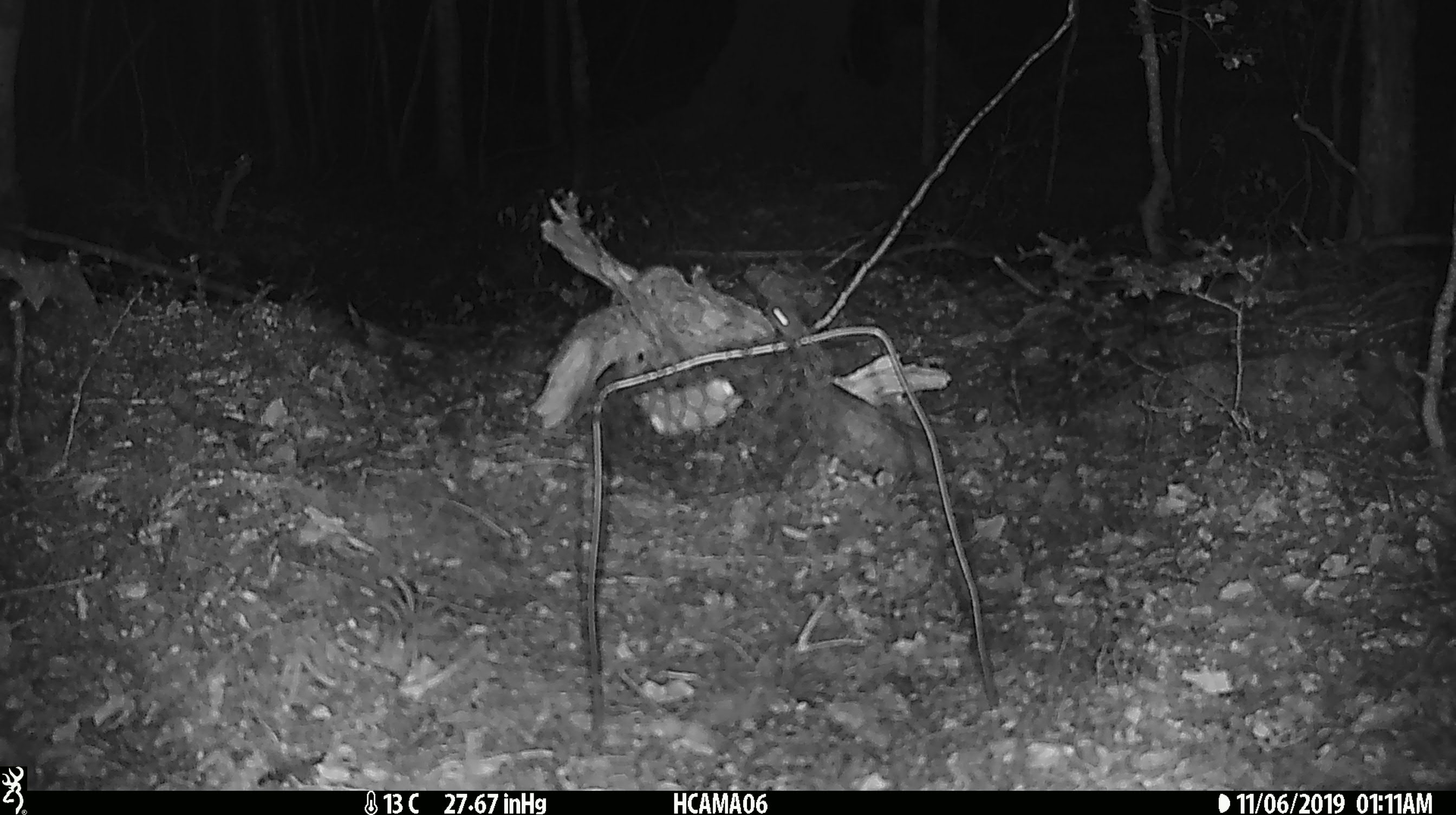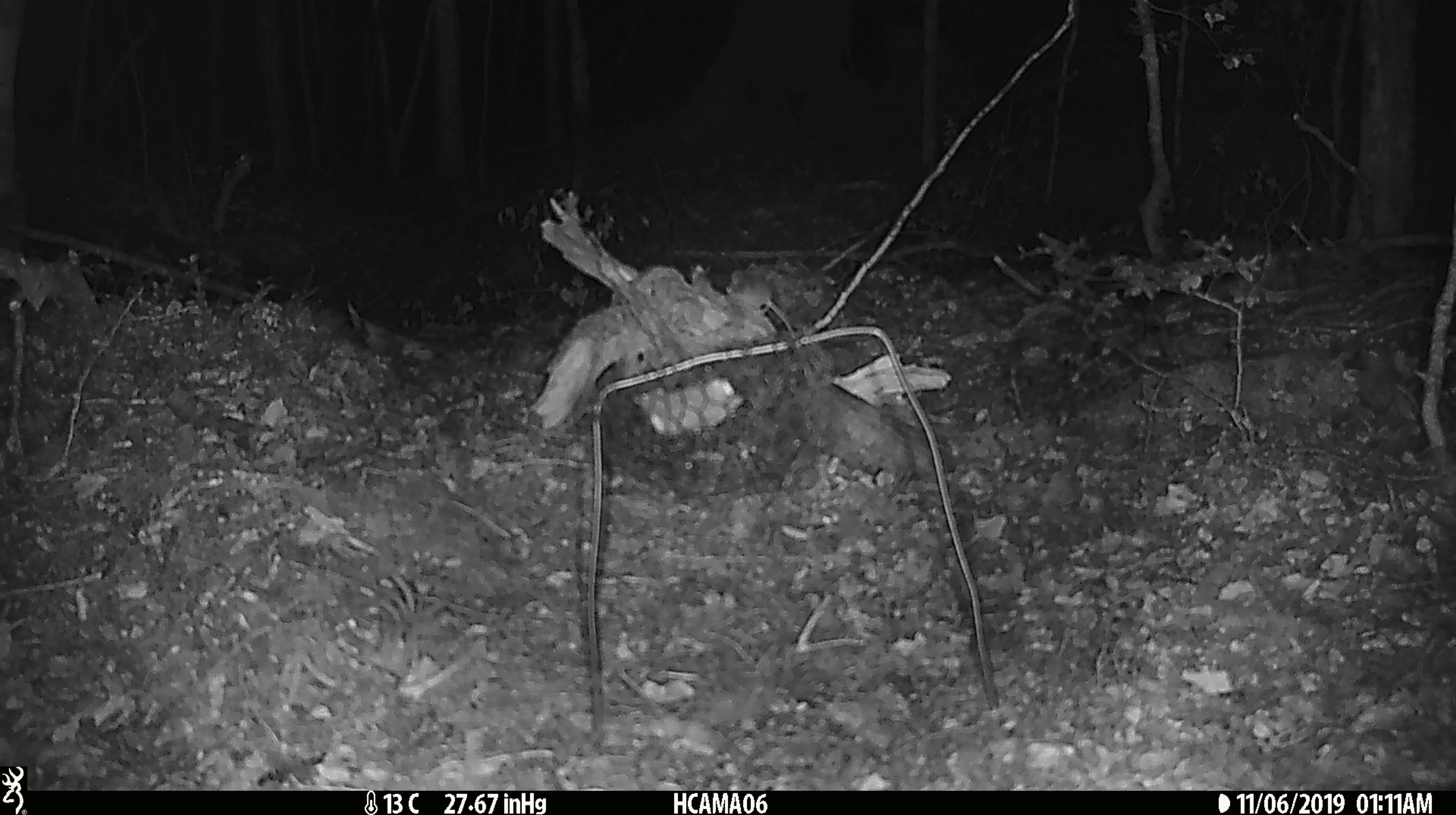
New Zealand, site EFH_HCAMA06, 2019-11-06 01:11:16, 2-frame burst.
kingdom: Animalia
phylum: Chordata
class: Mammalia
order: Rodentia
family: Muridae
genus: Mus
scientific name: Mus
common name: mouse